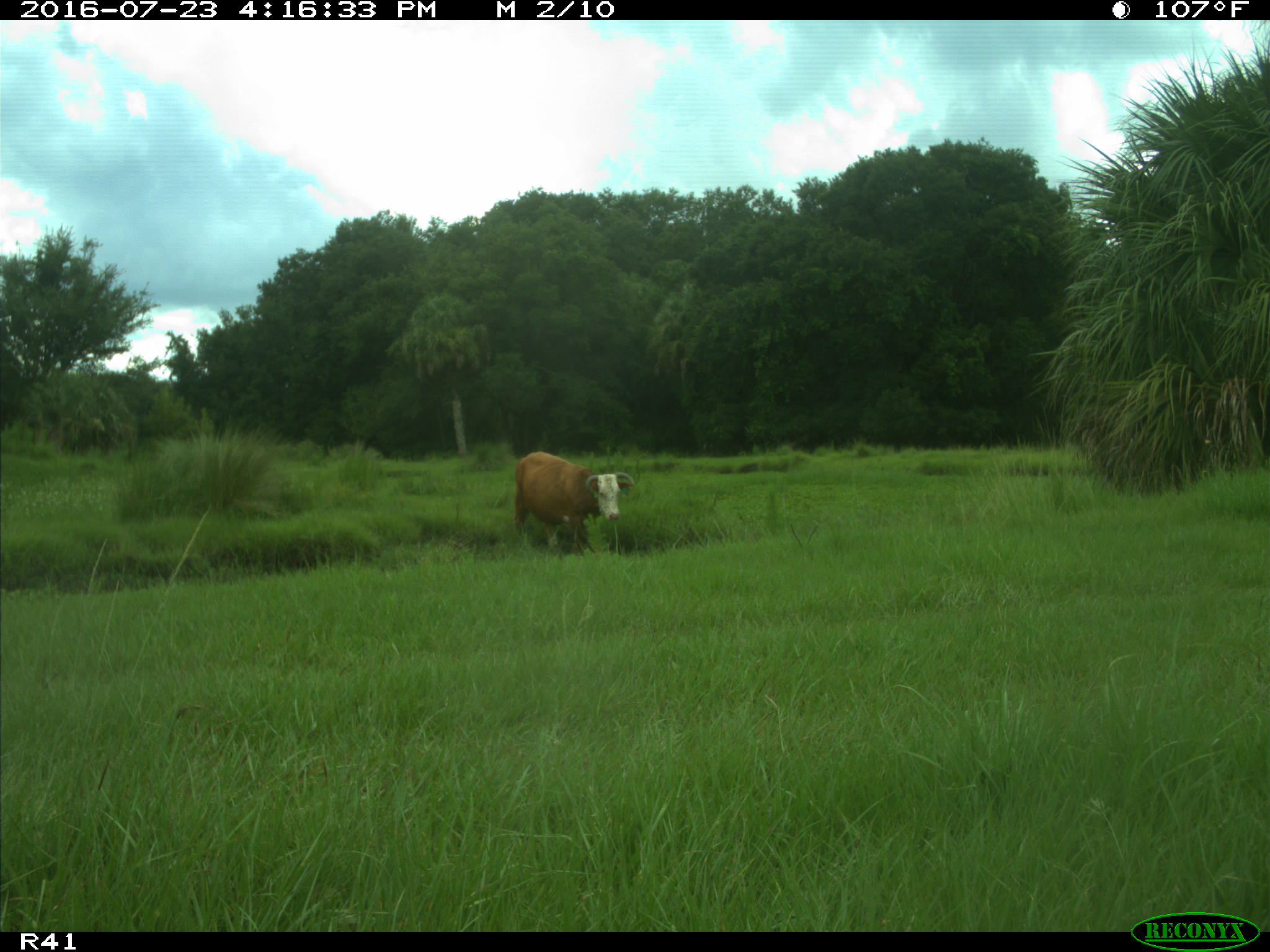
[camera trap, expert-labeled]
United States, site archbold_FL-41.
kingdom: Animalia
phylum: Chordata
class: Mammalia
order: Artiodactyla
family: Bovidae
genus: Bos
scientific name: Bos taurus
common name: domestic cow